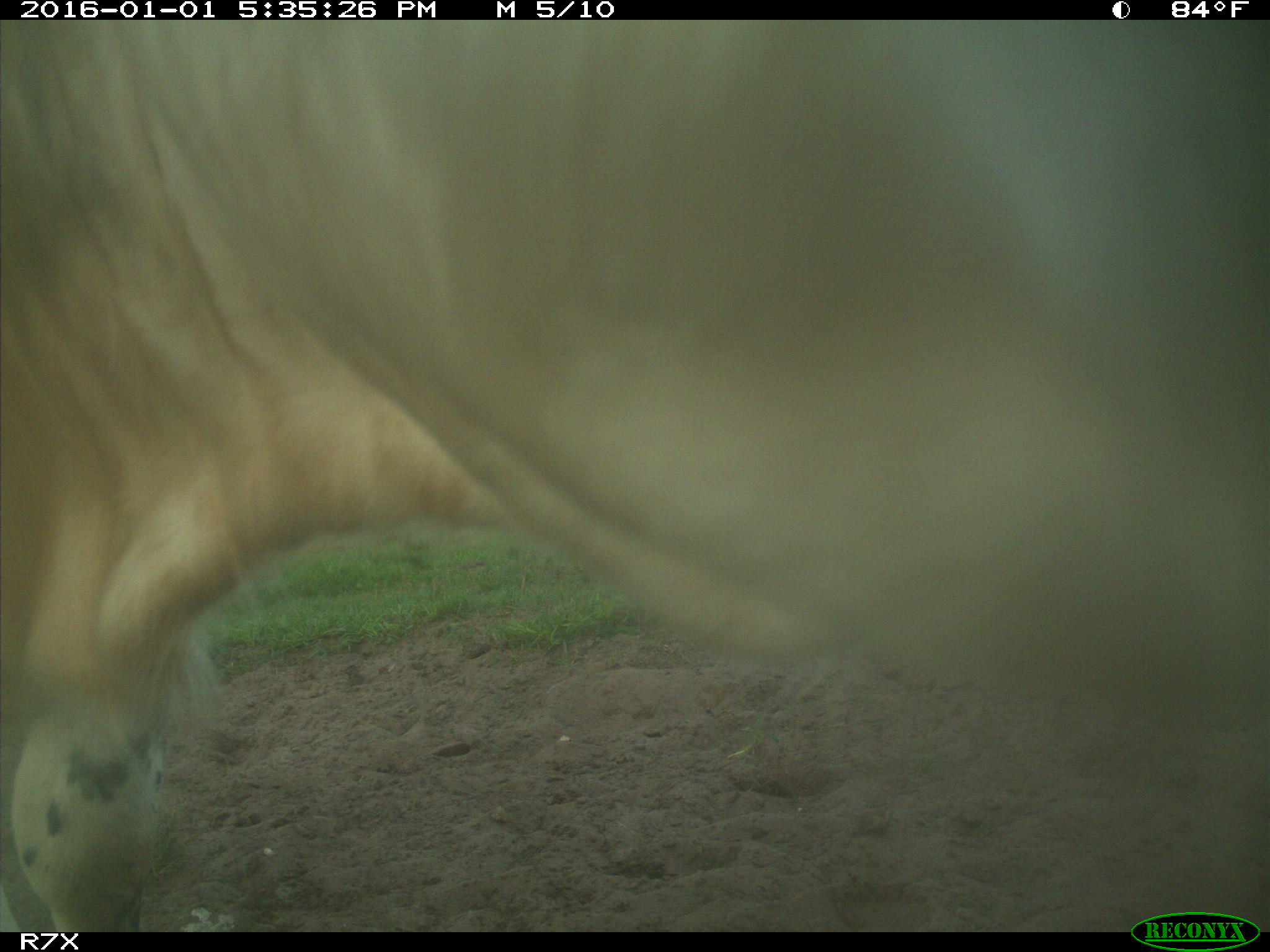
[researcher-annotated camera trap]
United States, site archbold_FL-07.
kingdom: Animalia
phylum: Chordata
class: Mammalia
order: Artiodactyla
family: Bovidae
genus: Bos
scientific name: Bos taurus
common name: domestic cow